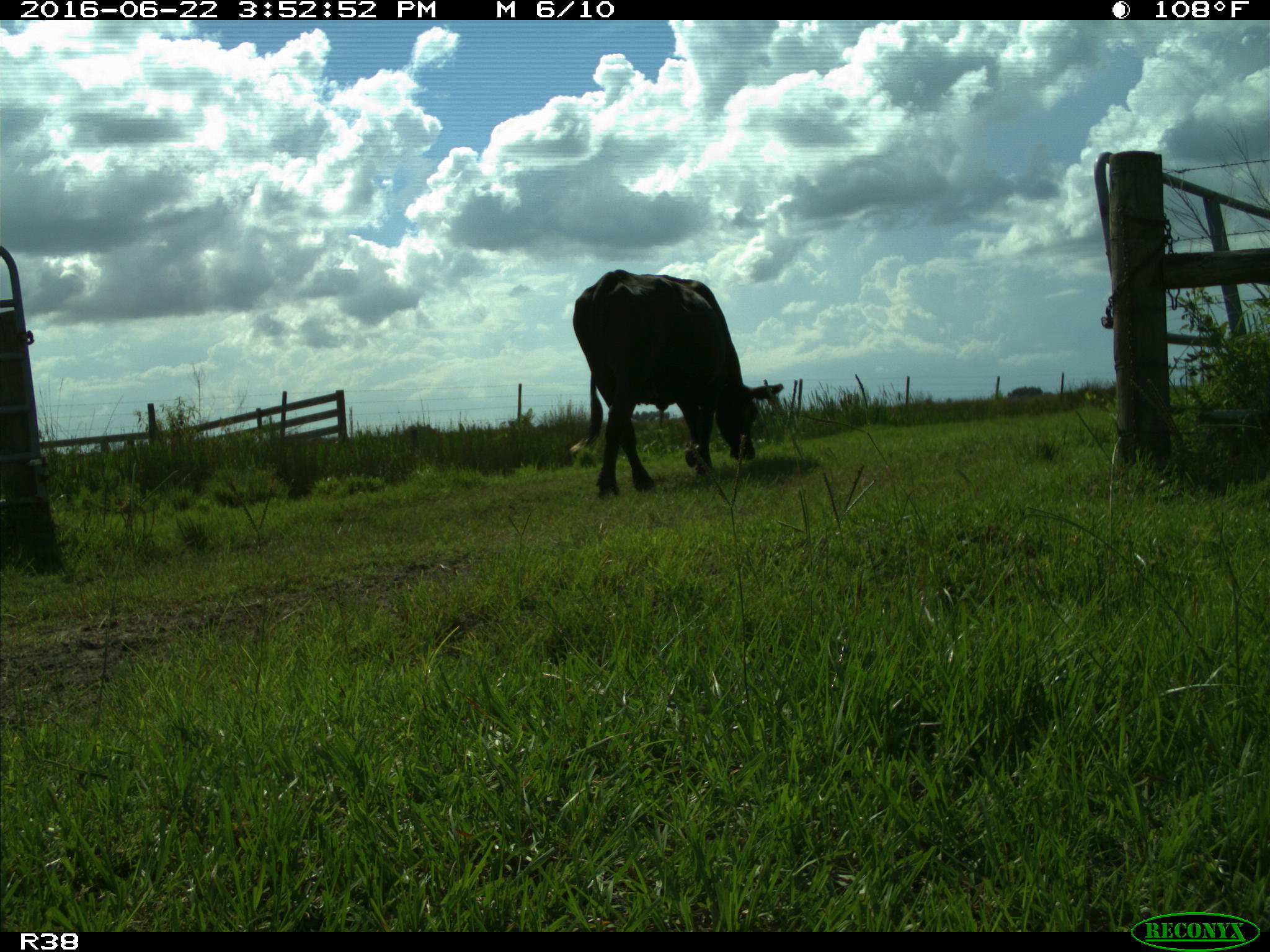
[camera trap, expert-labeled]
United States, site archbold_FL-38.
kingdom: Animalia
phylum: Chordata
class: Mammalia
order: Artiodactyla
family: Bovidae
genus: Bos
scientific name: Bos taurus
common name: domestic cow